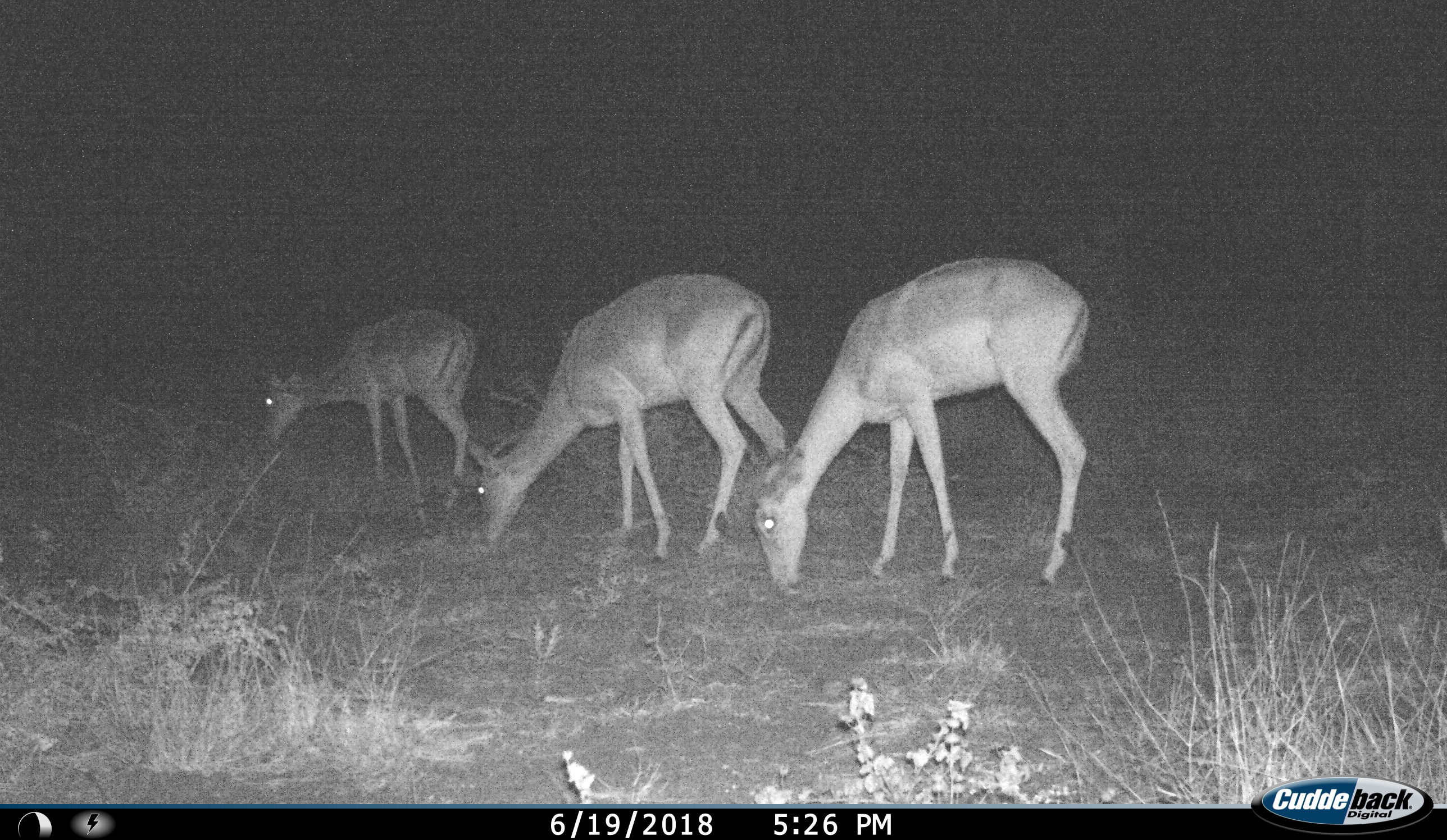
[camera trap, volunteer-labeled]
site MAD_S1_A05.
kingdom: Animalia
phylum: Chordata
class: Mammalia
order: Artiodactyla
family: Bovidae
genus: Aepyceros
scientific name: Aepyceros melampus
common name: impala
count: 3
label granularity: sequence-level